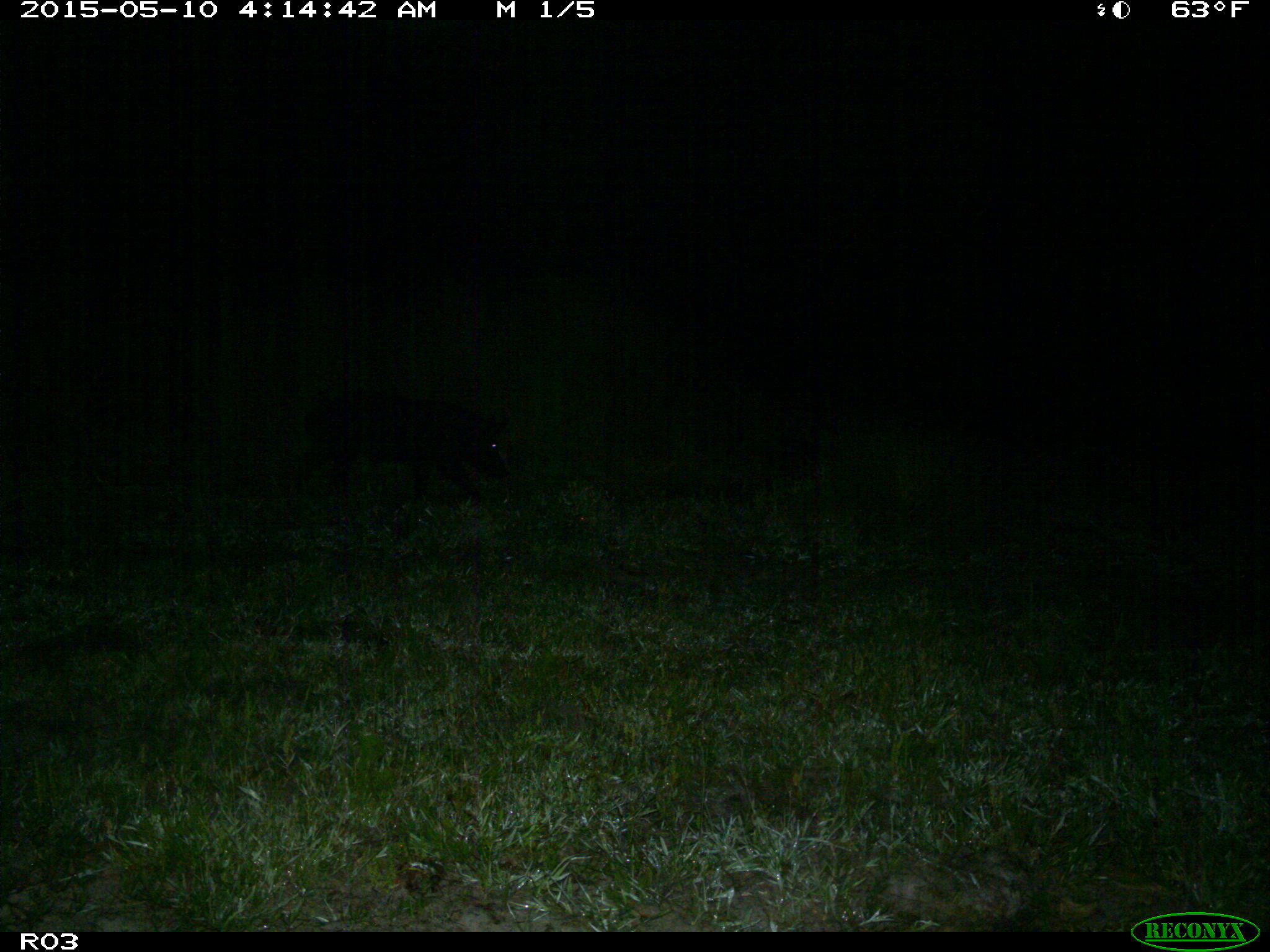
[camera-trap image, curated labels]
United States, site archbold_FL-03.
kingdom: Animalia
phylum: Chordata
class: Mammalia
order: Artiodactyla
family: Suidae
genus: Sus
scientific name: Sus scrofa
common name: wild boar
Sus scrofa (wild boar).